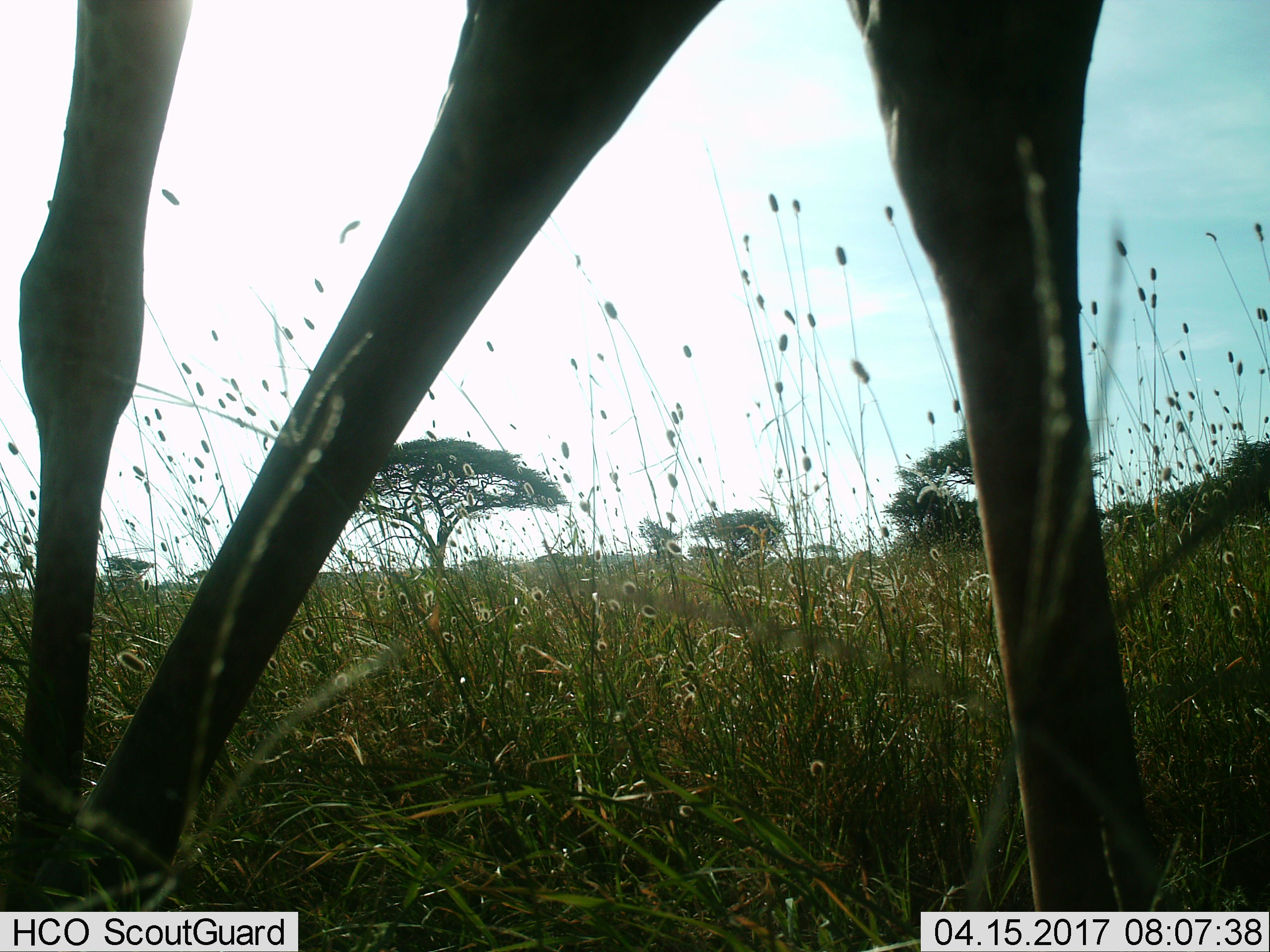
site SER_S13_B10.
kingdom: Animalia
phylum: Chordata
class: Mammalia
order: Artiodactyla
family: Giraffidae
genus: Giraffa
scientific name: Giraffa camelopardalis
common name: giraffe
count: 1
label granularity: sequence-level